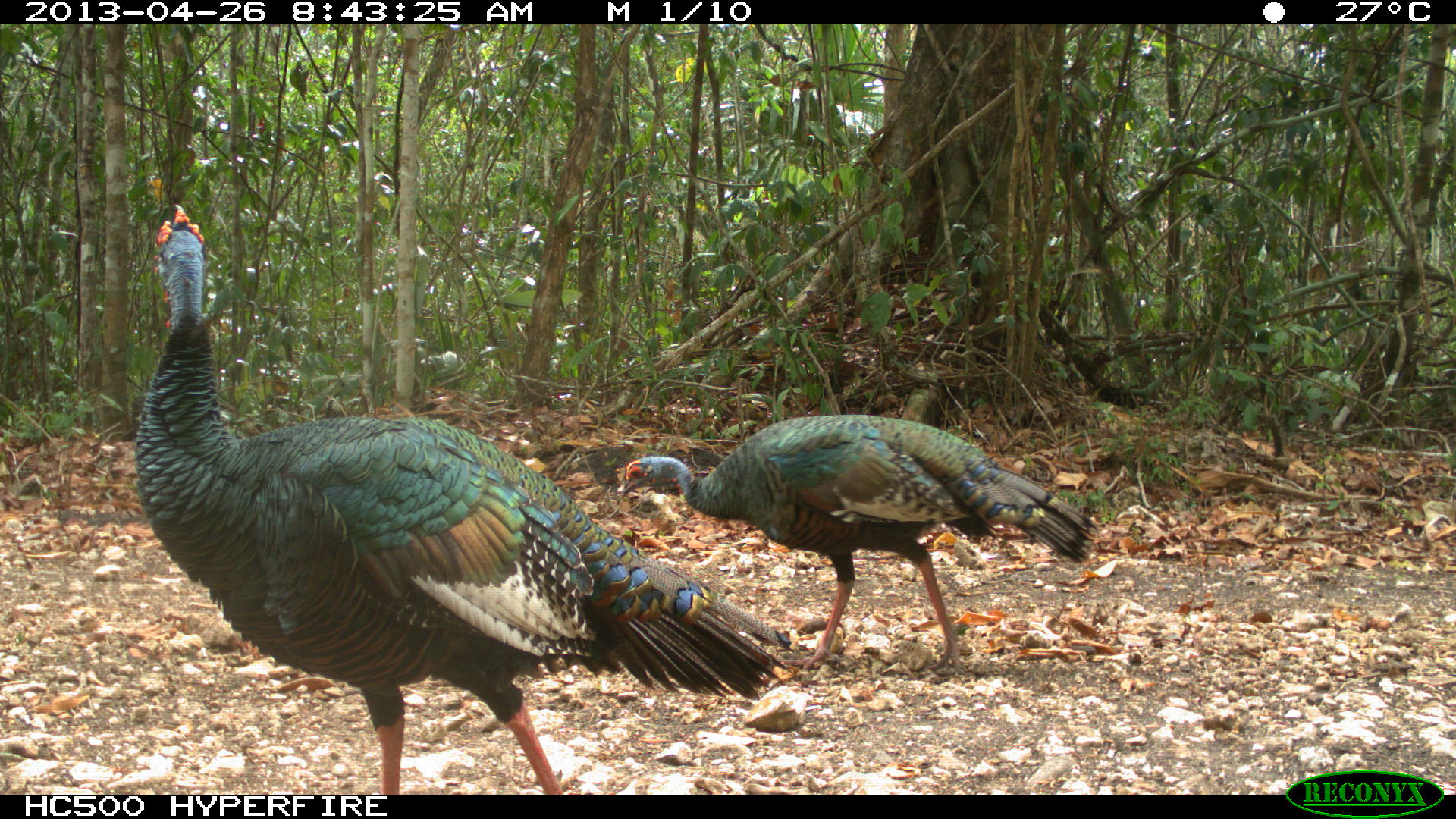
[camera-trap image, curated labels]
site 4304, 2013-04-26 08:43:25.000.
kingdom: Animalia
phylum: Chordata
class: Aves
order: Galliformes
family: Phasianidae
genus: Meleagris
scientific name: Meleagris ocellata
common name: ocellated turkey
Meleagris ocellata (ocellated turkey), count 2.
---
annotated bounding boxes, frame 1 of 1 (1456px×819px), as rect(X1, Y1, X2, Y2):
meleagris ocellata: rect(135, 198, 796, 794); rect(620, 416, 1099, 678)